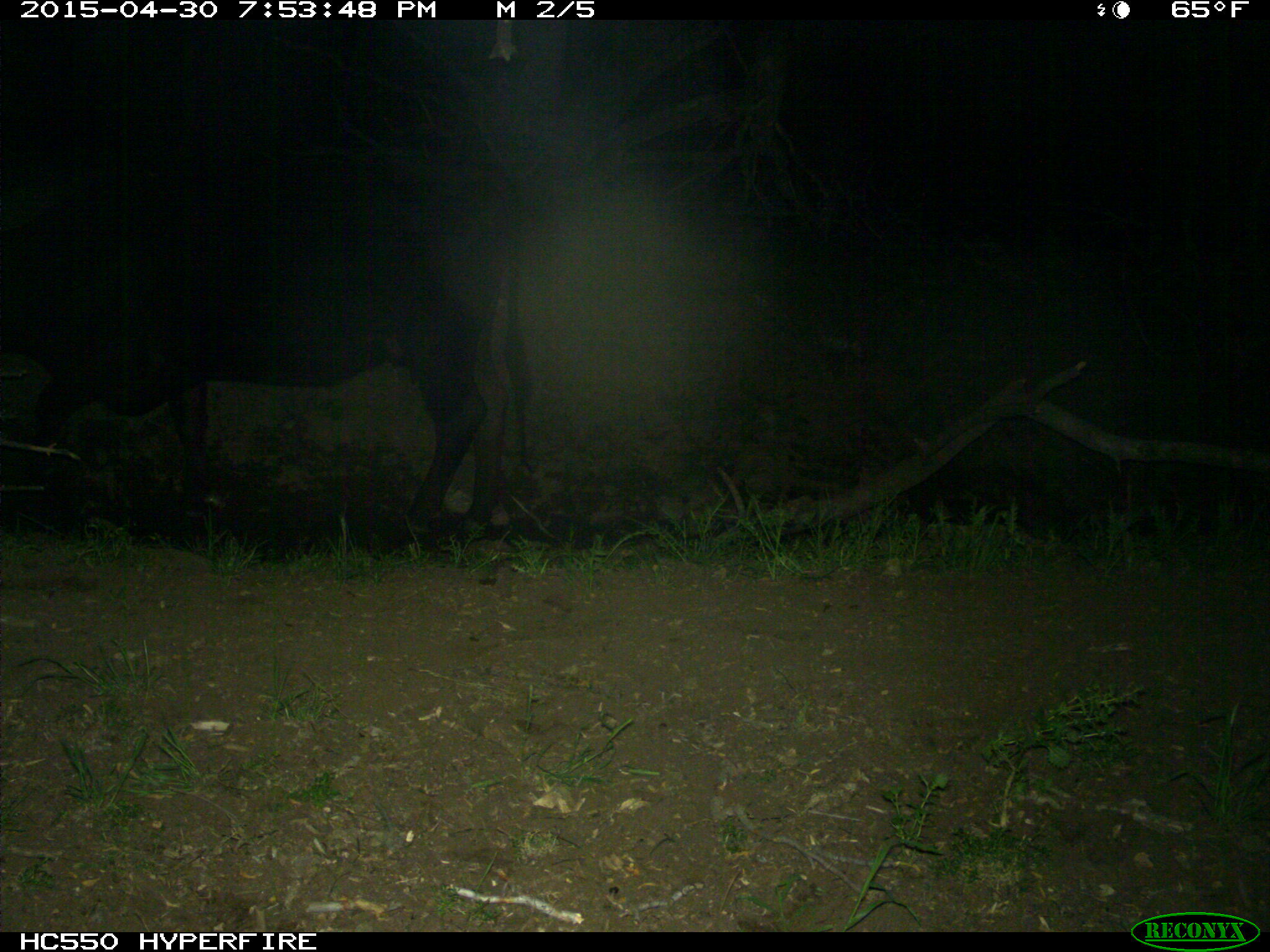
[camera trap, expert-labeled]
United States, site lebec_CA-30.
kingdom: Animalia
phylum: Chordata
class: Mammalia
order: Artiodactyla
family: Bovidae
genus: Bos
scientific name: Bos taurus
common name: domestic cow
Bos taurus (domestic cow).